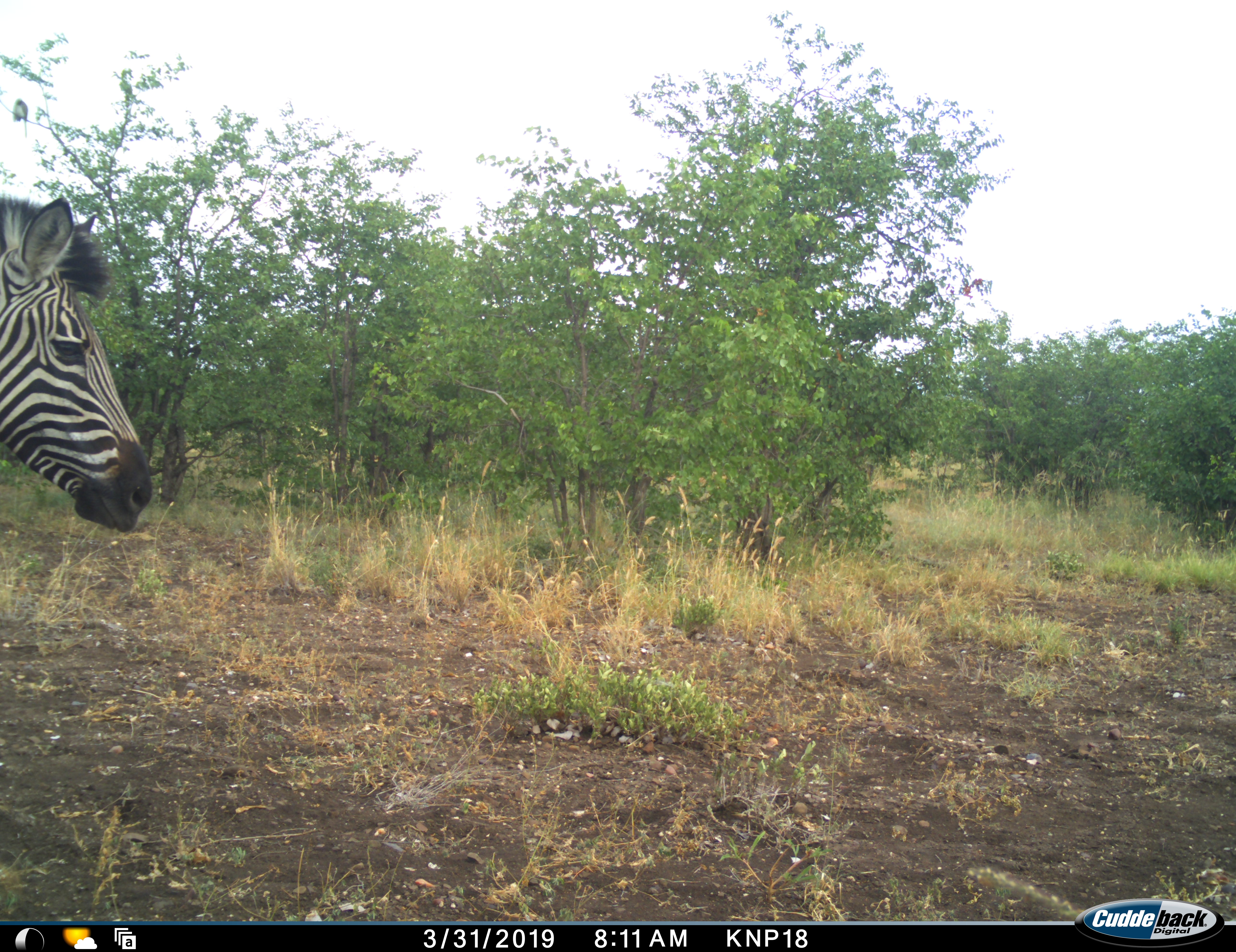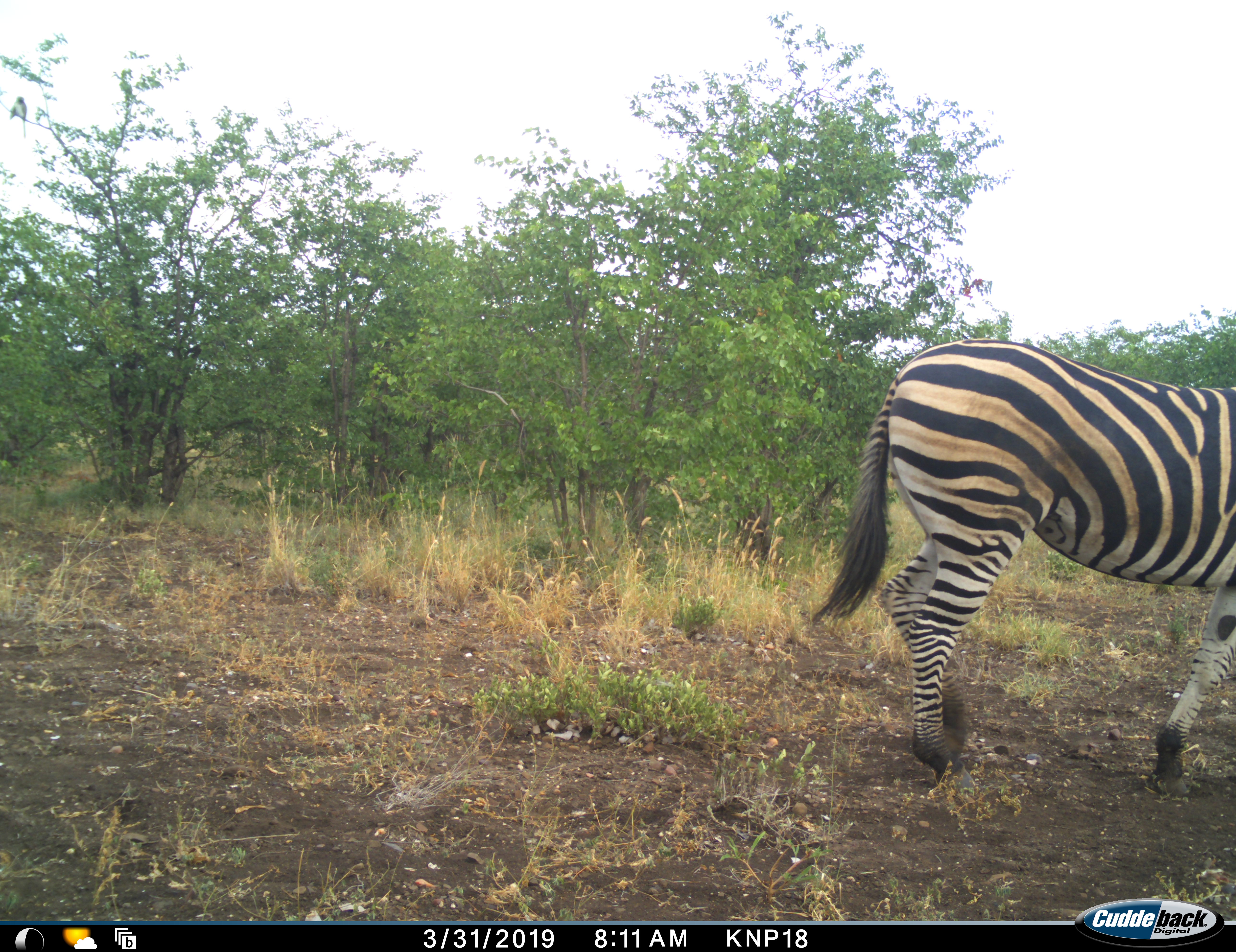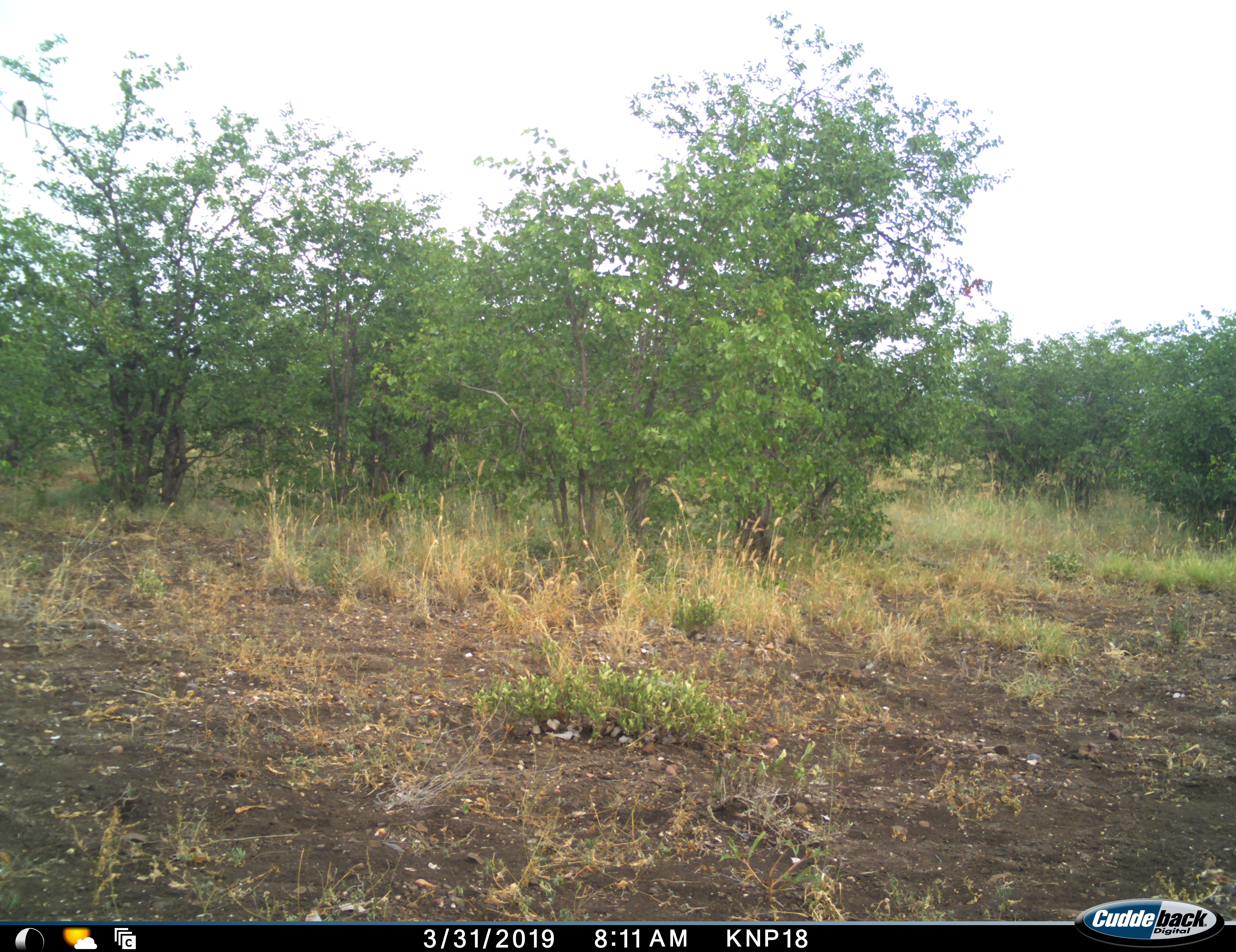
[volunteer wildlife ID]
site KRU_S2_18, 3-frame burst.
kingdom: Animalia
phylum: Chordata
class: Mammalia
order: Perissodactyla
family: Equidae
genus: Equus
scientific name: Equus quagga burchellii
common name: burchell's zebra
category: zebraburchells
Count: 1.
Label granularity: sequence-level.